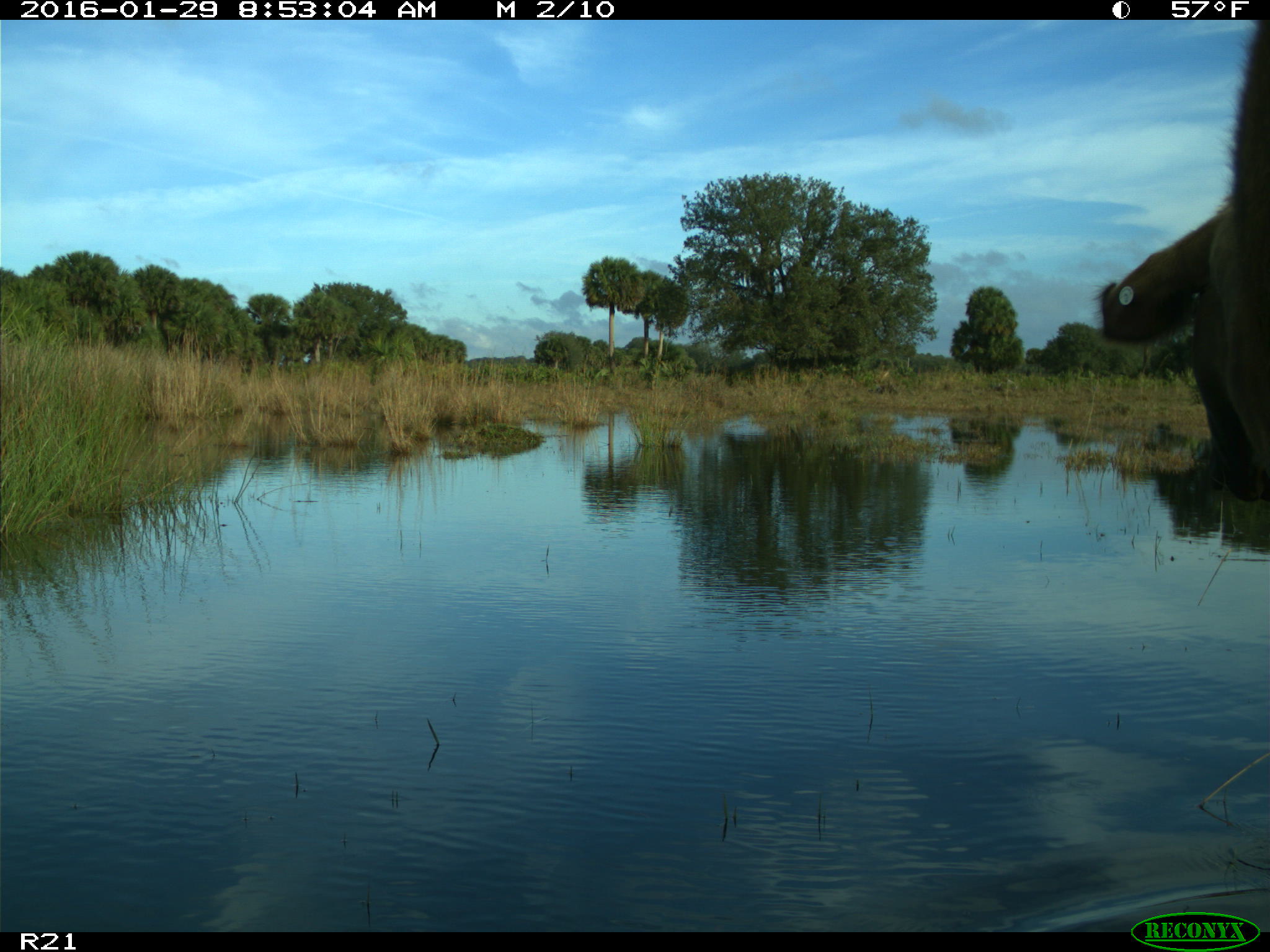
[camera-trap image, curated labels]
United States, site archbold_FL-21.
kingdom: Animalia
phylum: Chordata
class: Mammalia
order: Artiodactyla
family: Bovidae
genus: Bos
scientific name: Bos taurus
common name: domestic cow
Bos taurus (domestic cow).